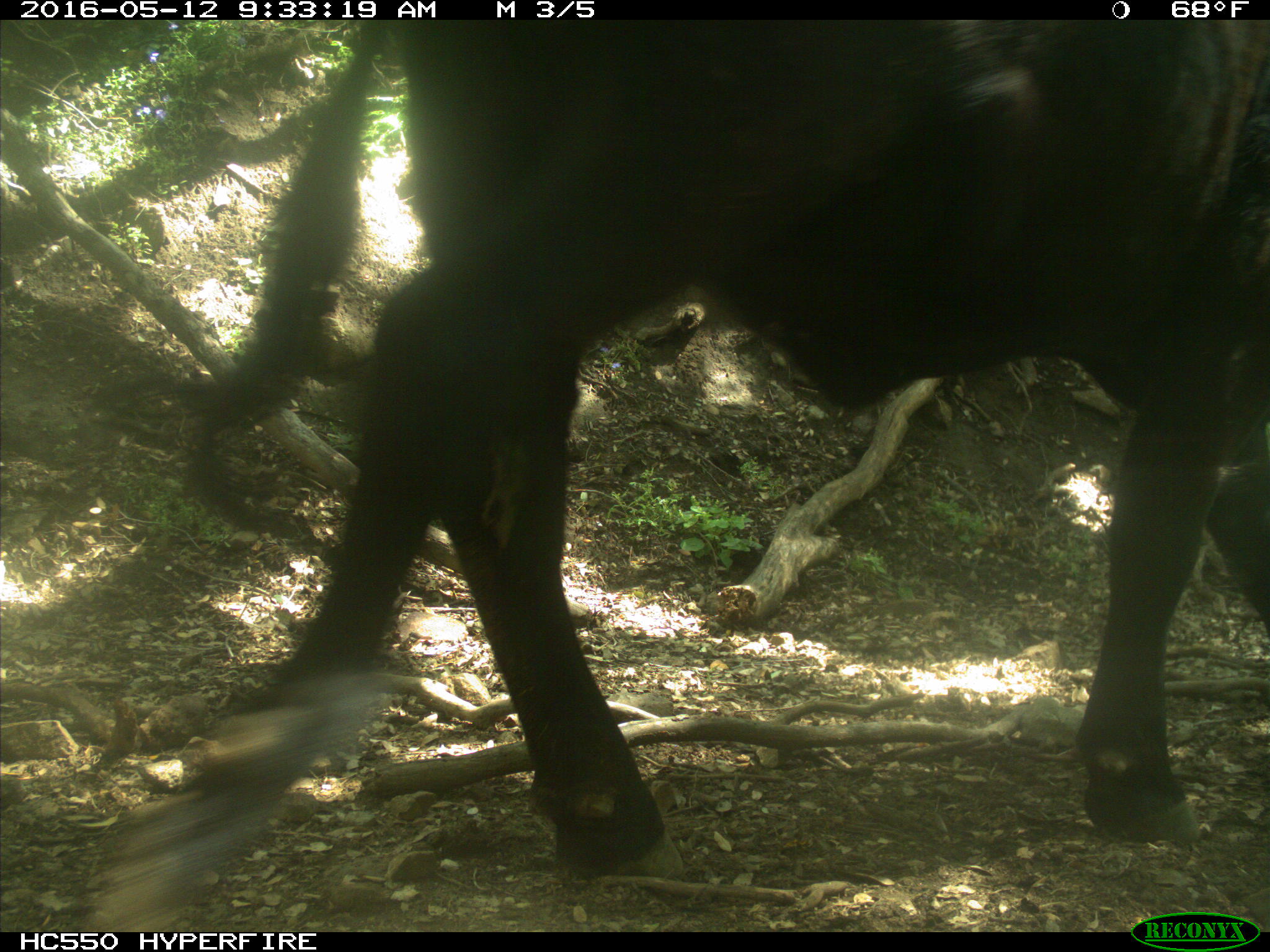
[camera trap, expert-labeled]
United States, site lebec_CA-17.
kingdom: Animalia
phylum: Chordata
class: Mammalia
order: Artiodactyla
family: Bovidae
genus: Bos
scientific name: Bos taurus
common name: domestic cow